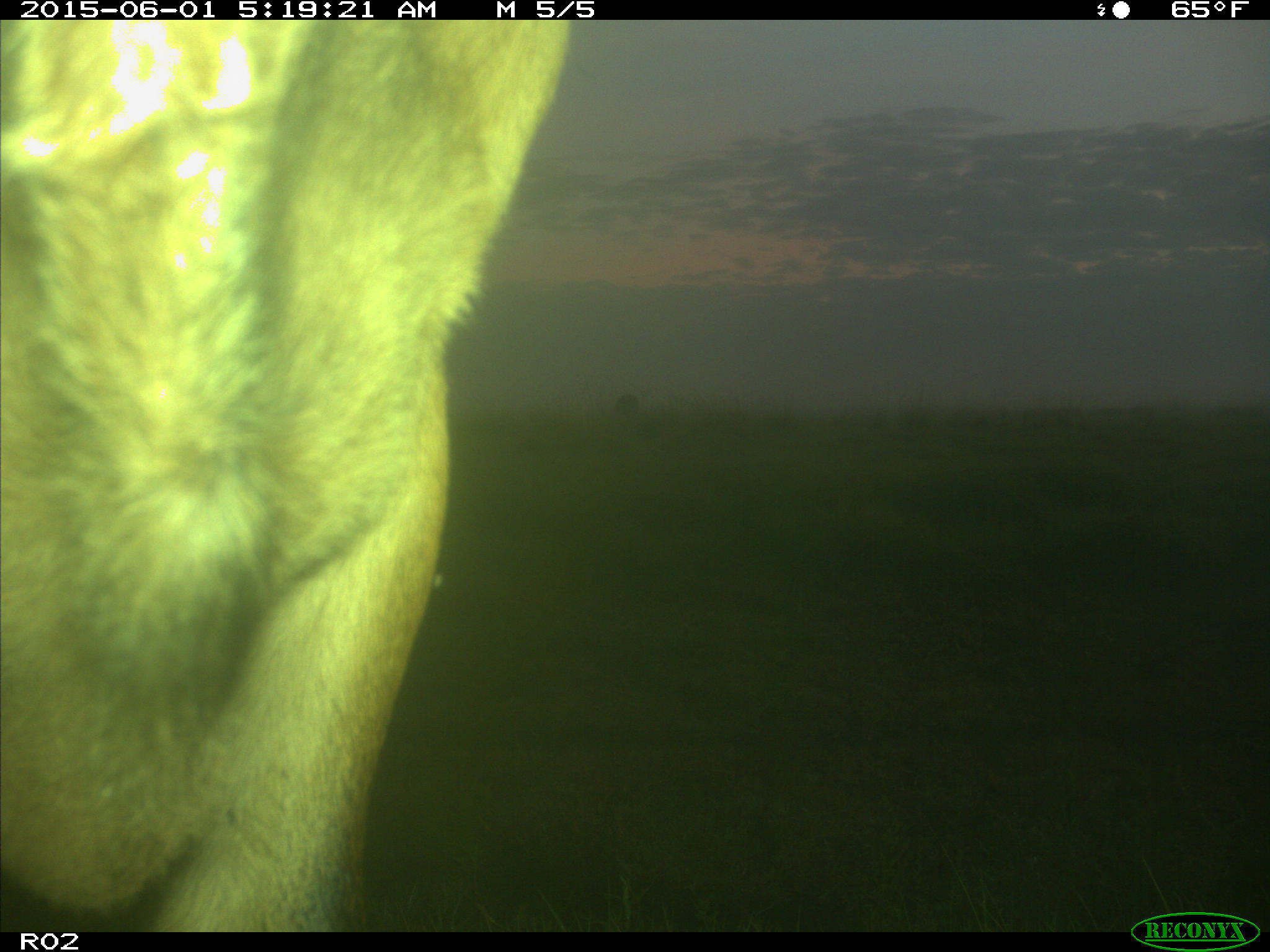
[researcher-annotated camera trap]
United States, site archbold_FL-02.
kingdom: Animalia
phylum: Chordata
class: Mammalia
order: Artiodactyla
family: Bovidae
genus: Bos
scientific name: Bos taurus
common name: domestic cow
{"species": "Bos taurus (domestic cow)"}